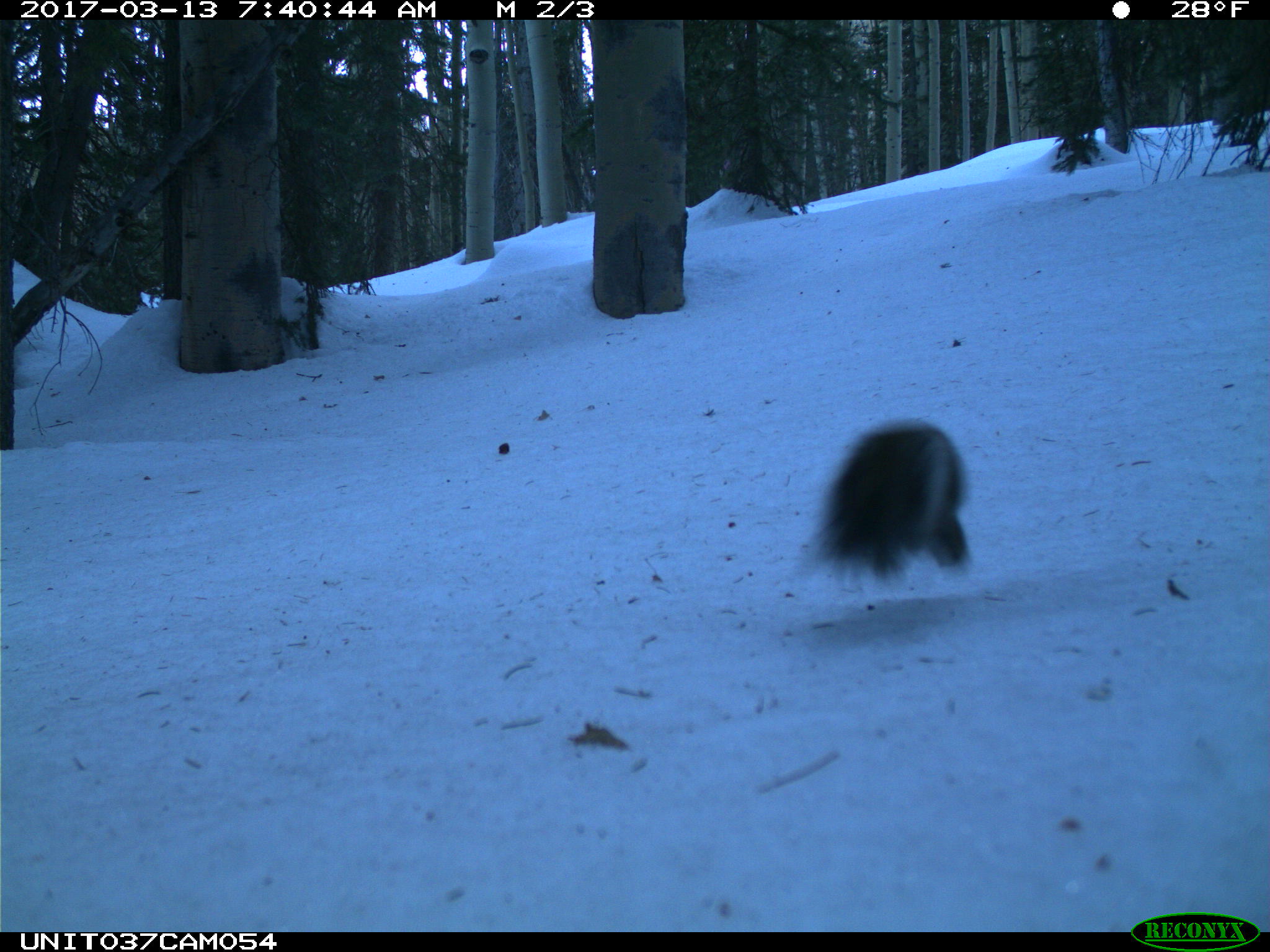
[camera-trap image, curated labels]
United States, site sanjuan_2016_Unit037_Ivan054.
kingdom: Animalia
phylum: Chordata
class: Mammalia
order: Rodentia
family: Sciuridae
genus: Tamiasciurus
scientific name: Tamiasciurus hudsonicus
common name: american red squirrel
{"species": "Tamiasciurus hudsonicus (american red squirrel)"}